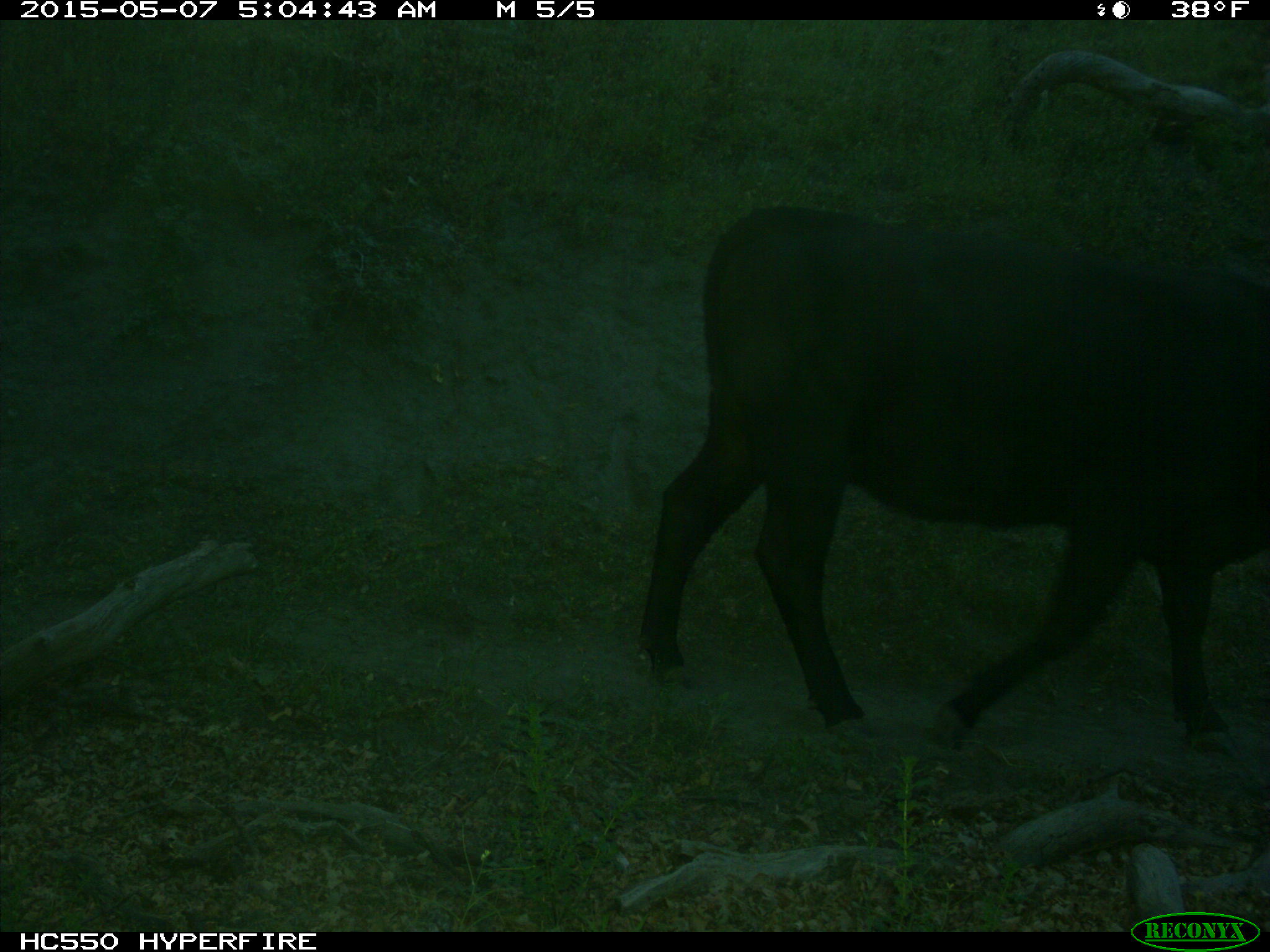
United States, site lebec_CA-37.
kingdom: Animalia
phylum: Chordata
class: Mammalia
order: Artiodactyla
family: Bovidae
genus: Bos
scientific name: Bos taurus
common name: domestic cow